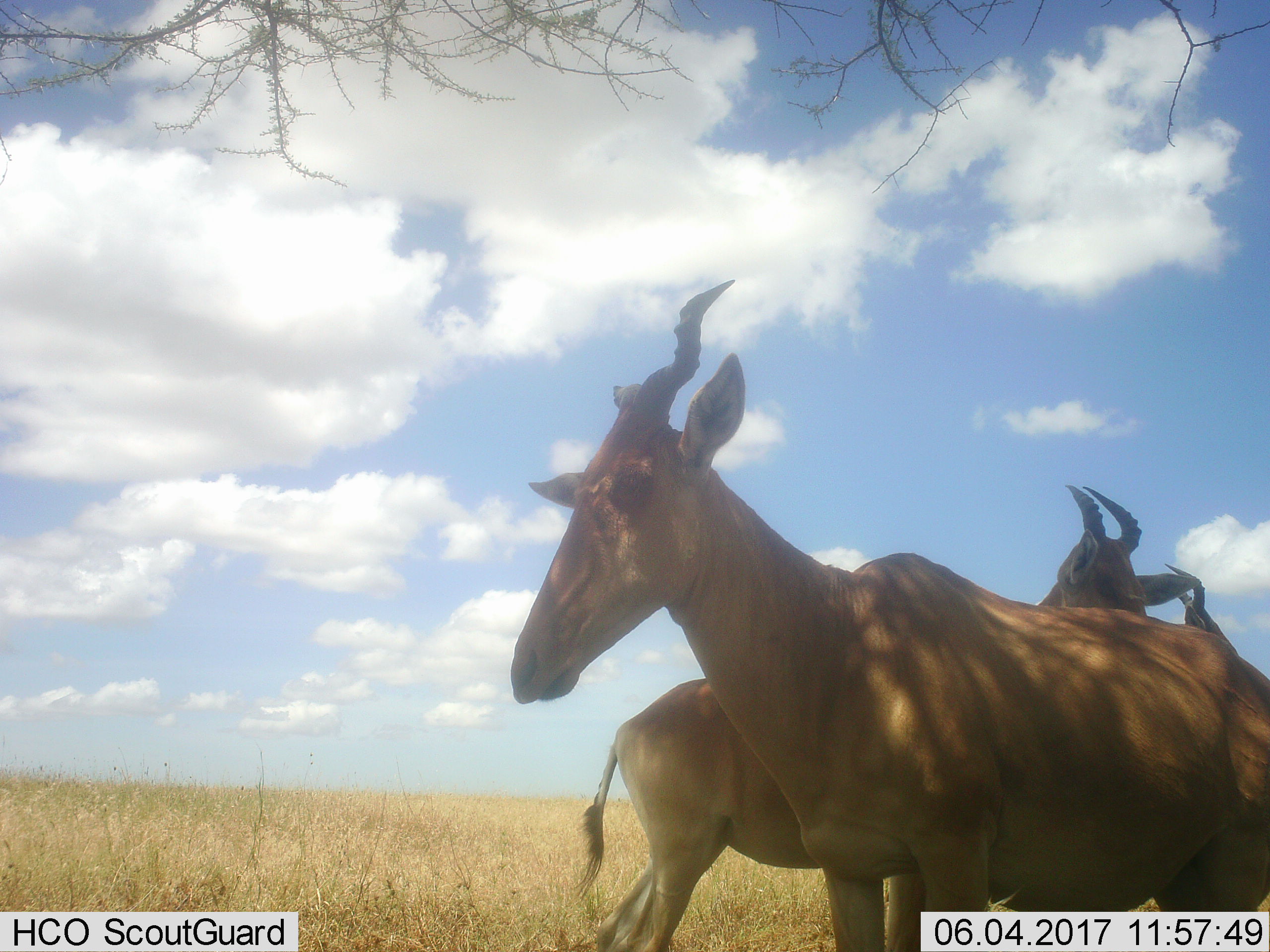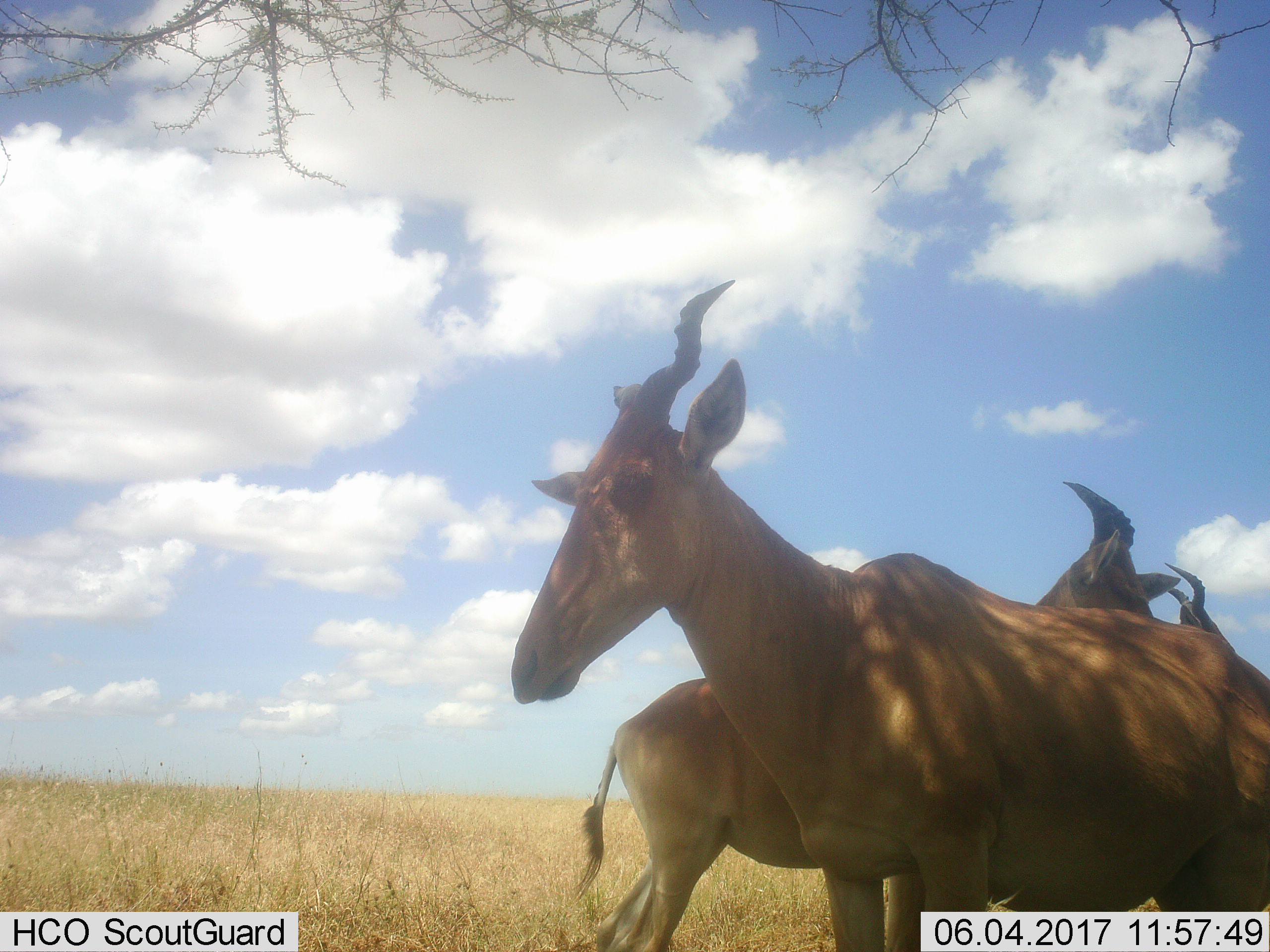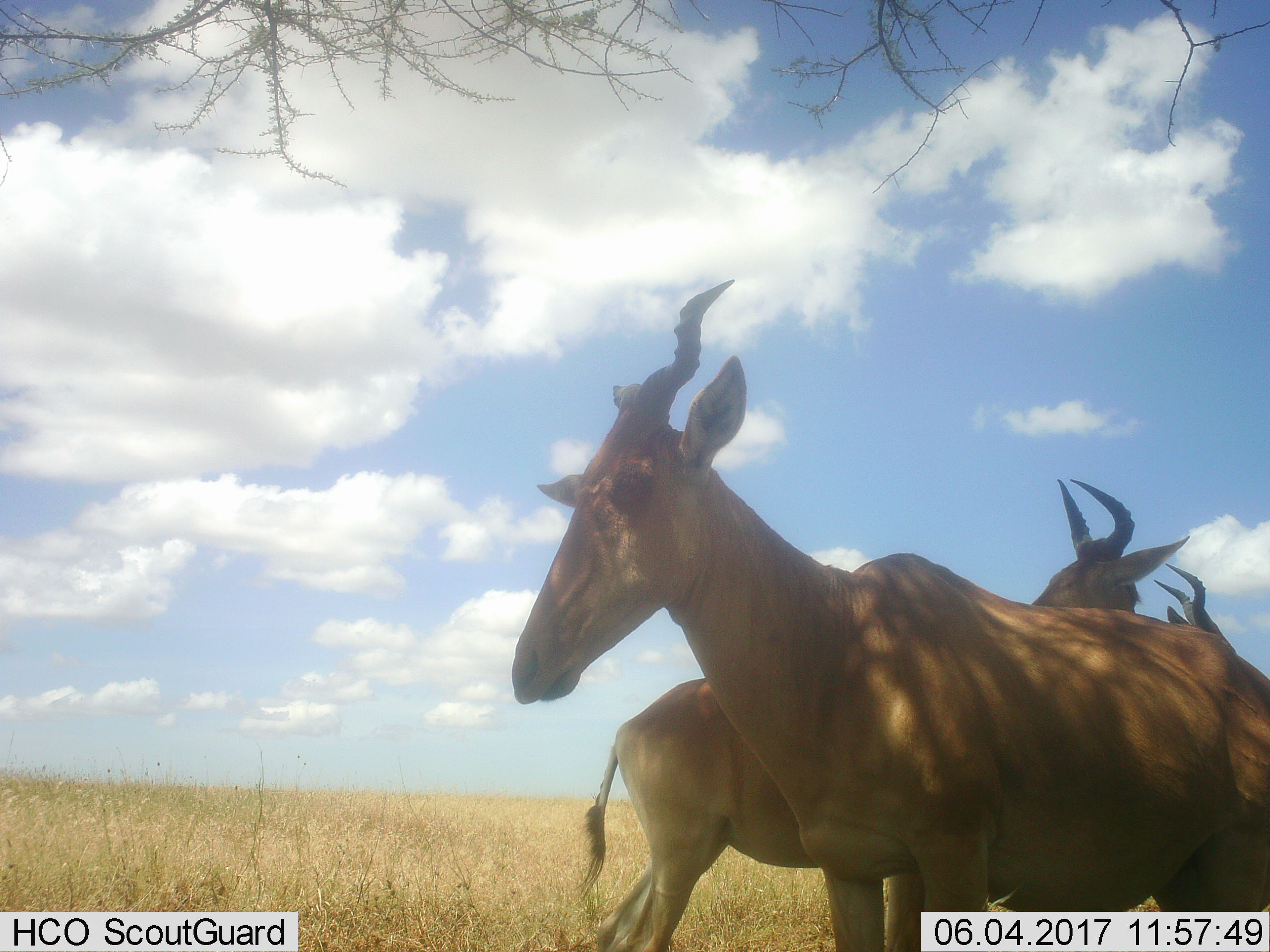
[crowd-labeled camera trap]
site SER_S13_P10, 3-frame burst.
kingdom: Animalia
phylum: Chordata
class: Mammalia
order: Artiodactyla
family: Bovidae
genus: Alcelaphus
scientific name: Alcelaphus buselaphus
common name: hartebeest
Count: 3.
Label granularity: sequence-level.